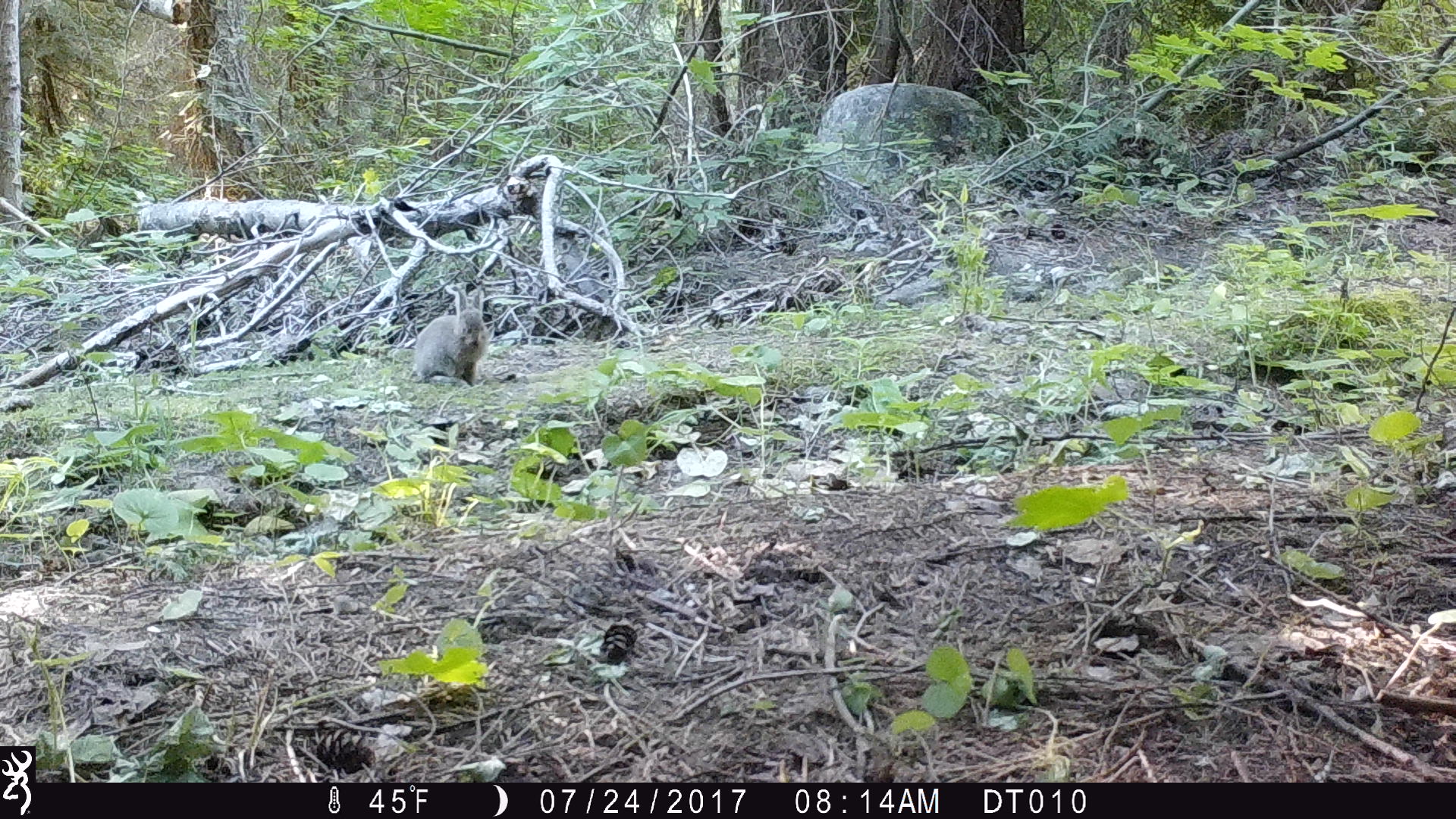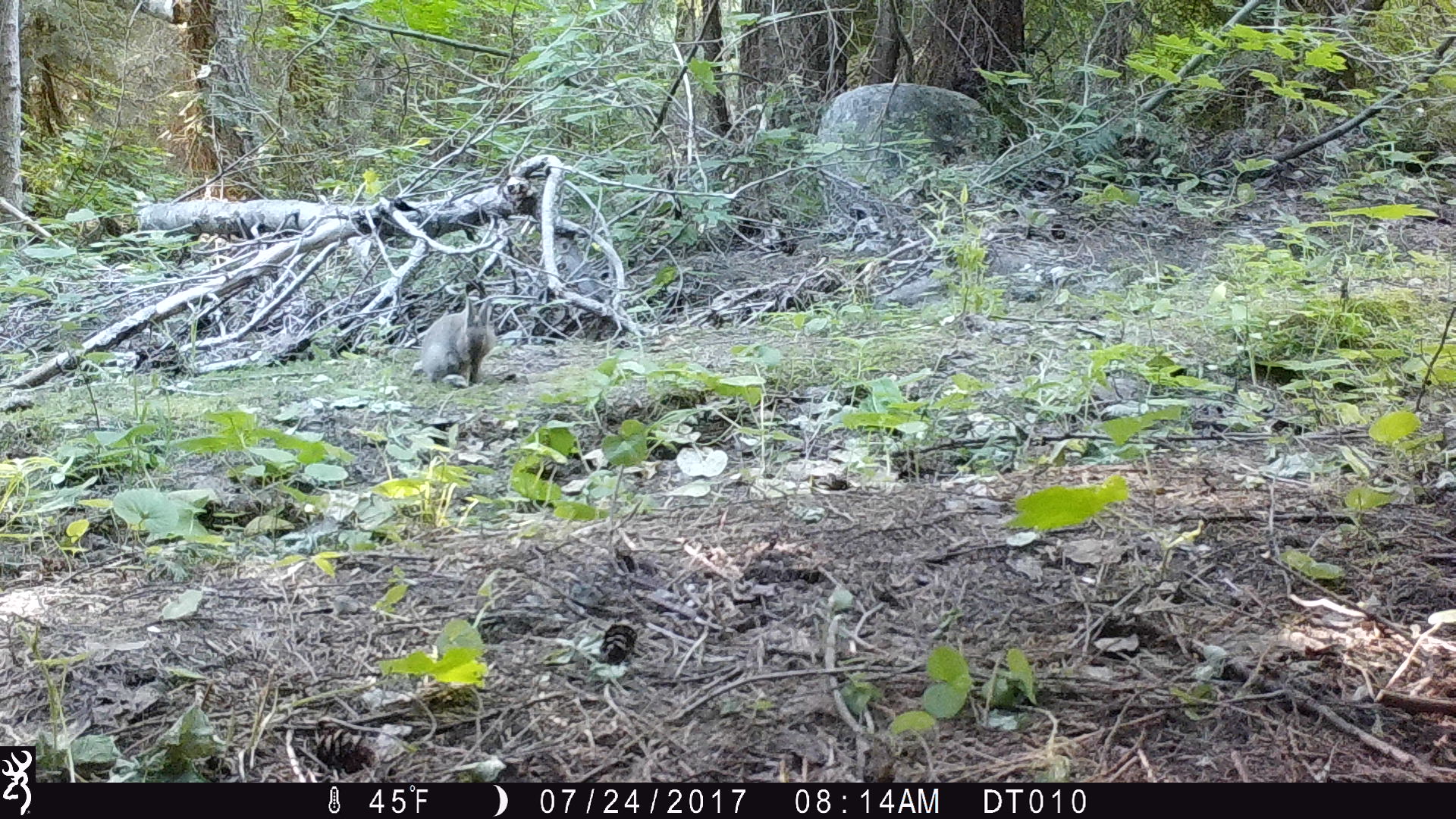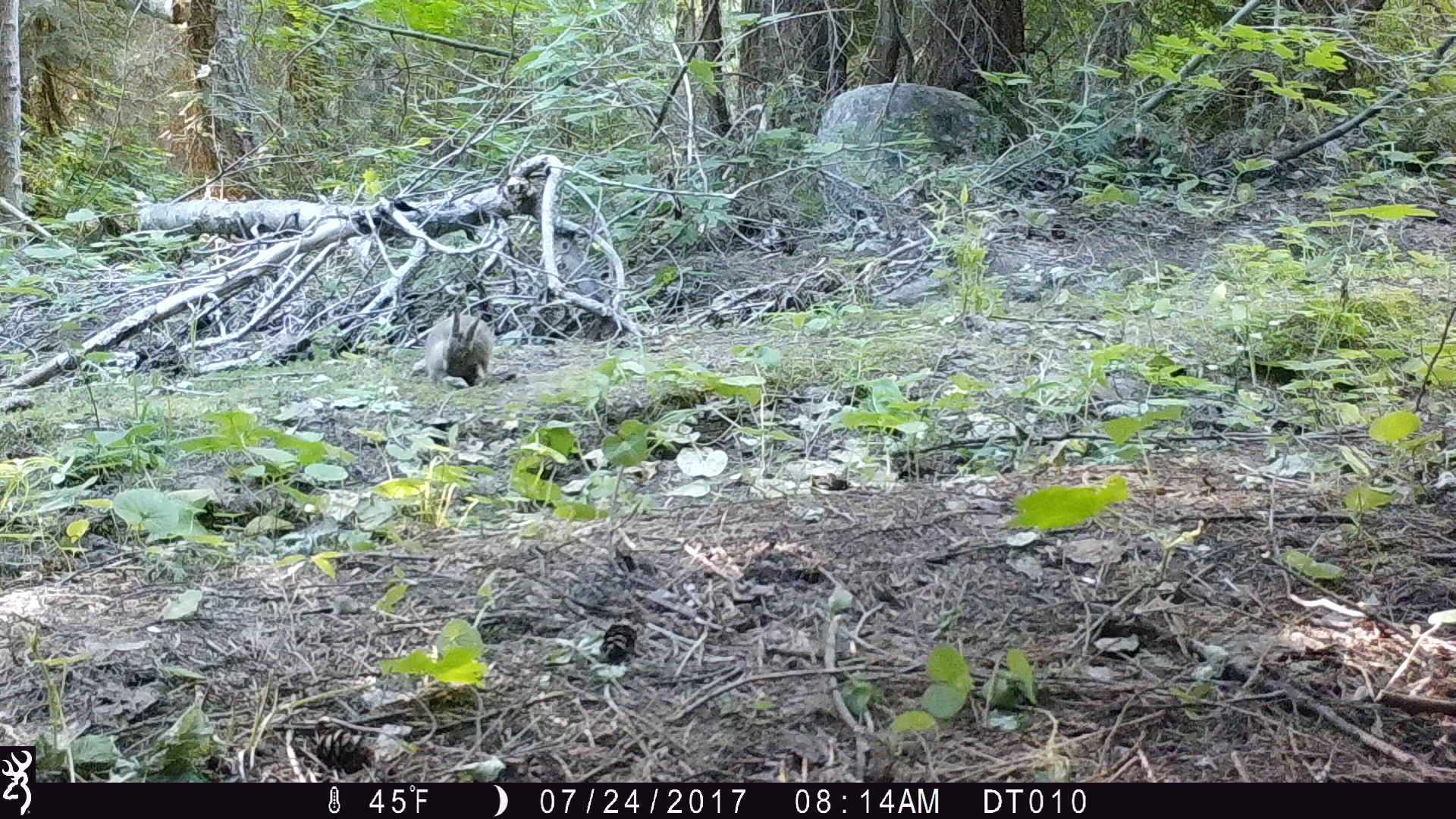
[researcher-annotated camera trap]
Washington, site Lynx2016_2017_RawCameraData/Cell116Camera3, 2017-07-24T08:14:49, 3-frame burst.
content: unidentified animal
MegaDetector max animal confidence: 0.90